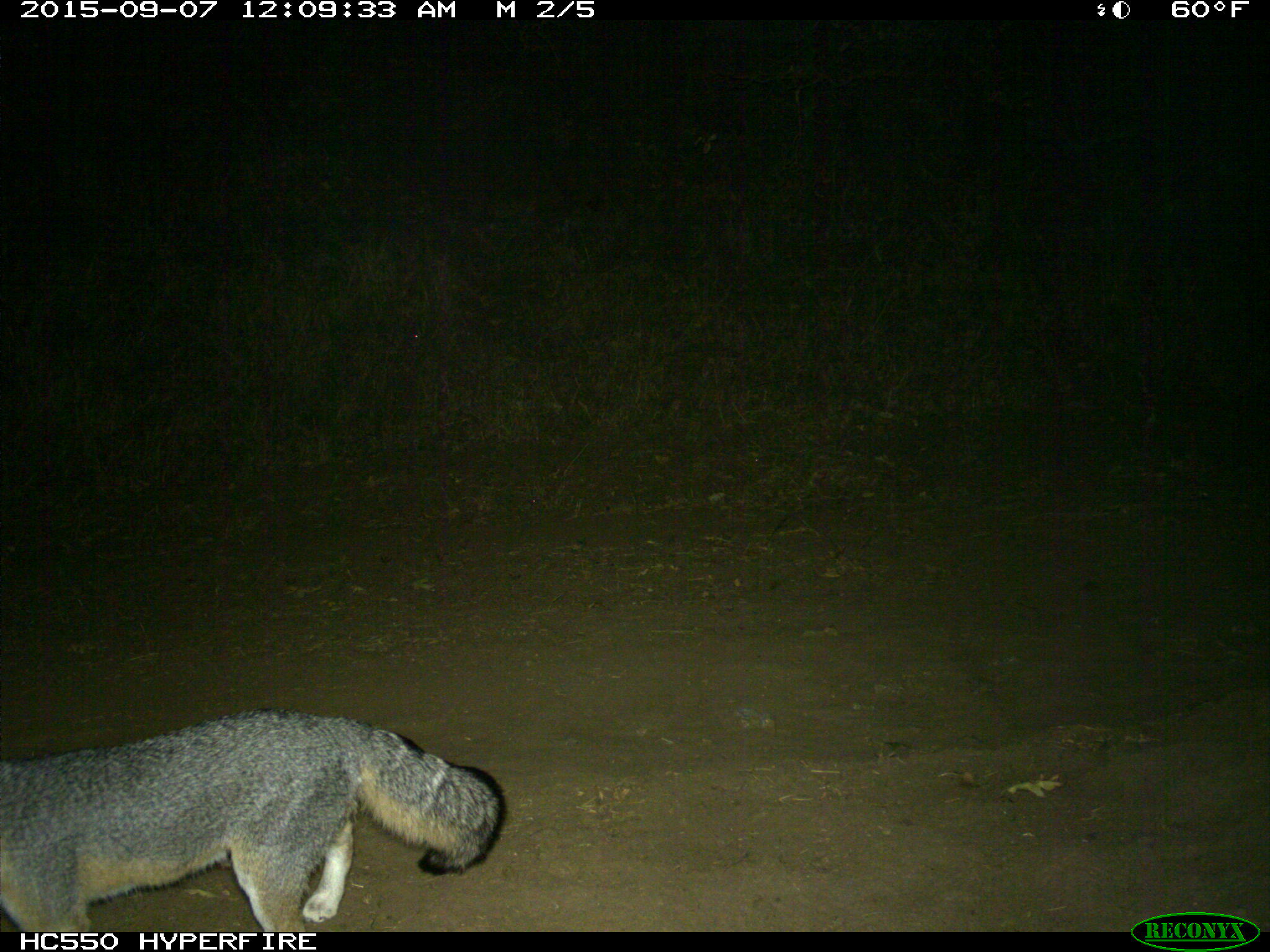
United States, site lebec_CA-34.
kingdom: Animalia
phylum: Chordata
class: Mammalia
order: Carnivora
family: Canidae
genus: Urocyon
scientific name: Urocyon cinereoargenteus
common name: gray fox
Urocyon cinereoargenteus (gray fox).